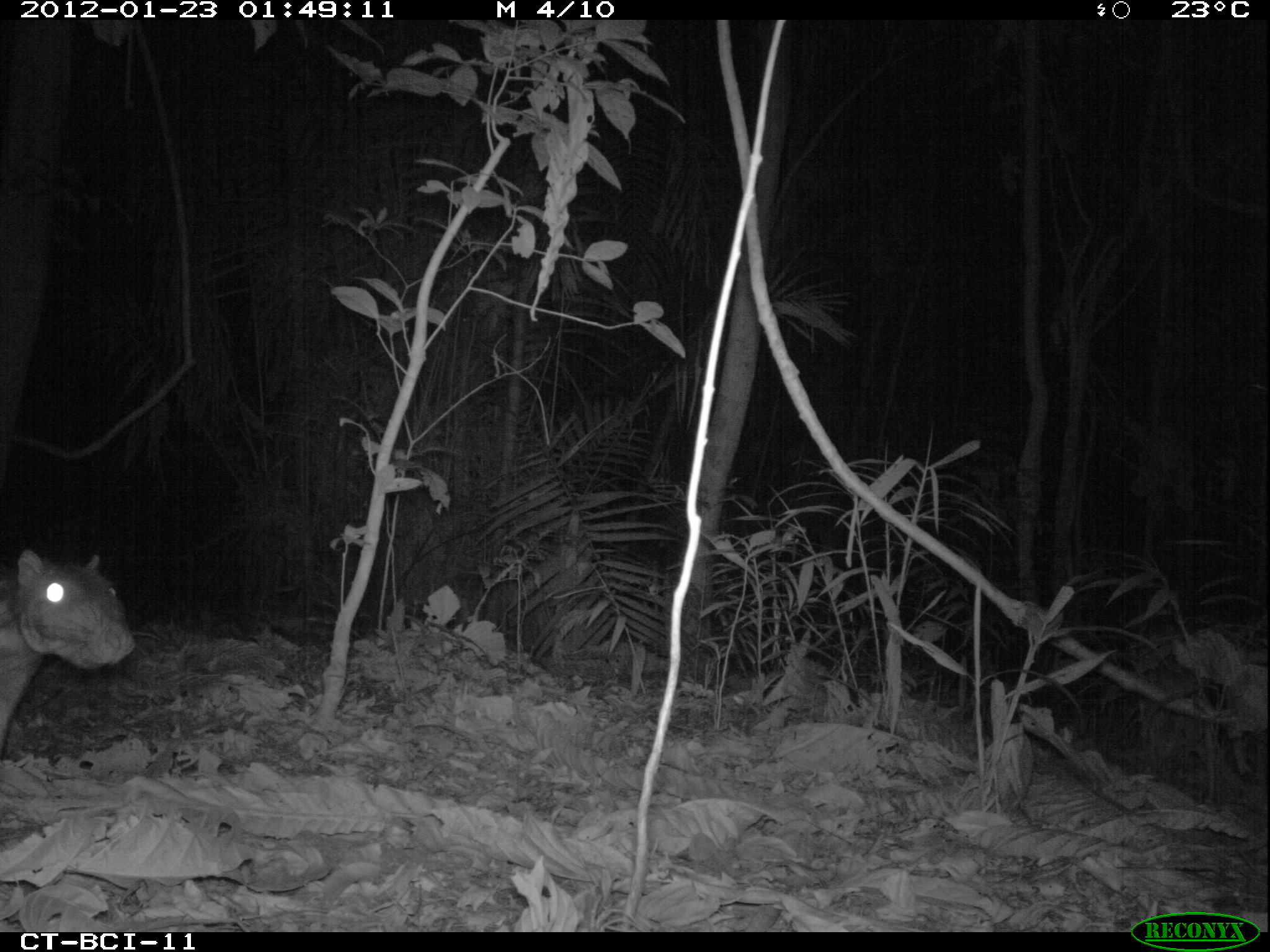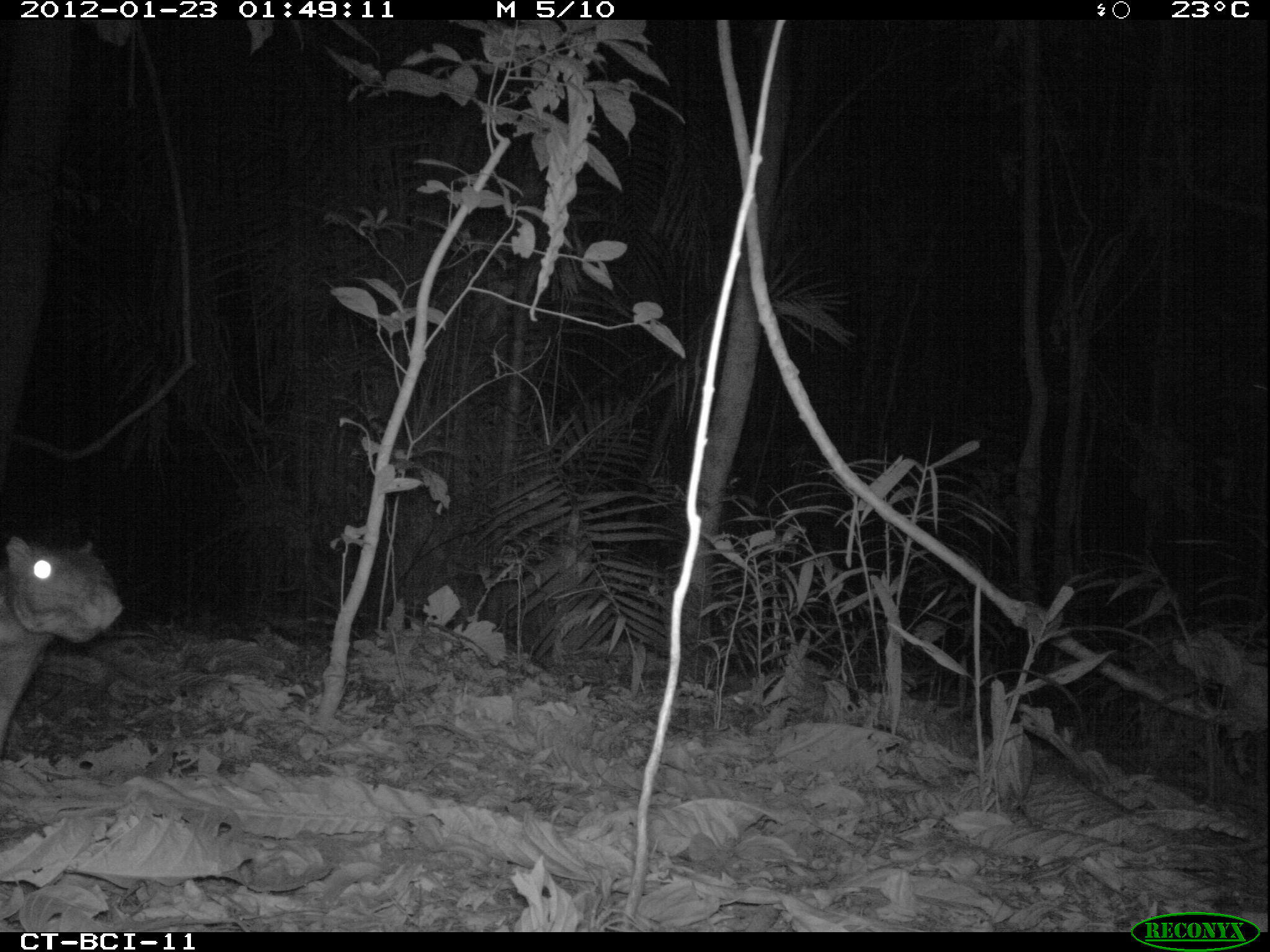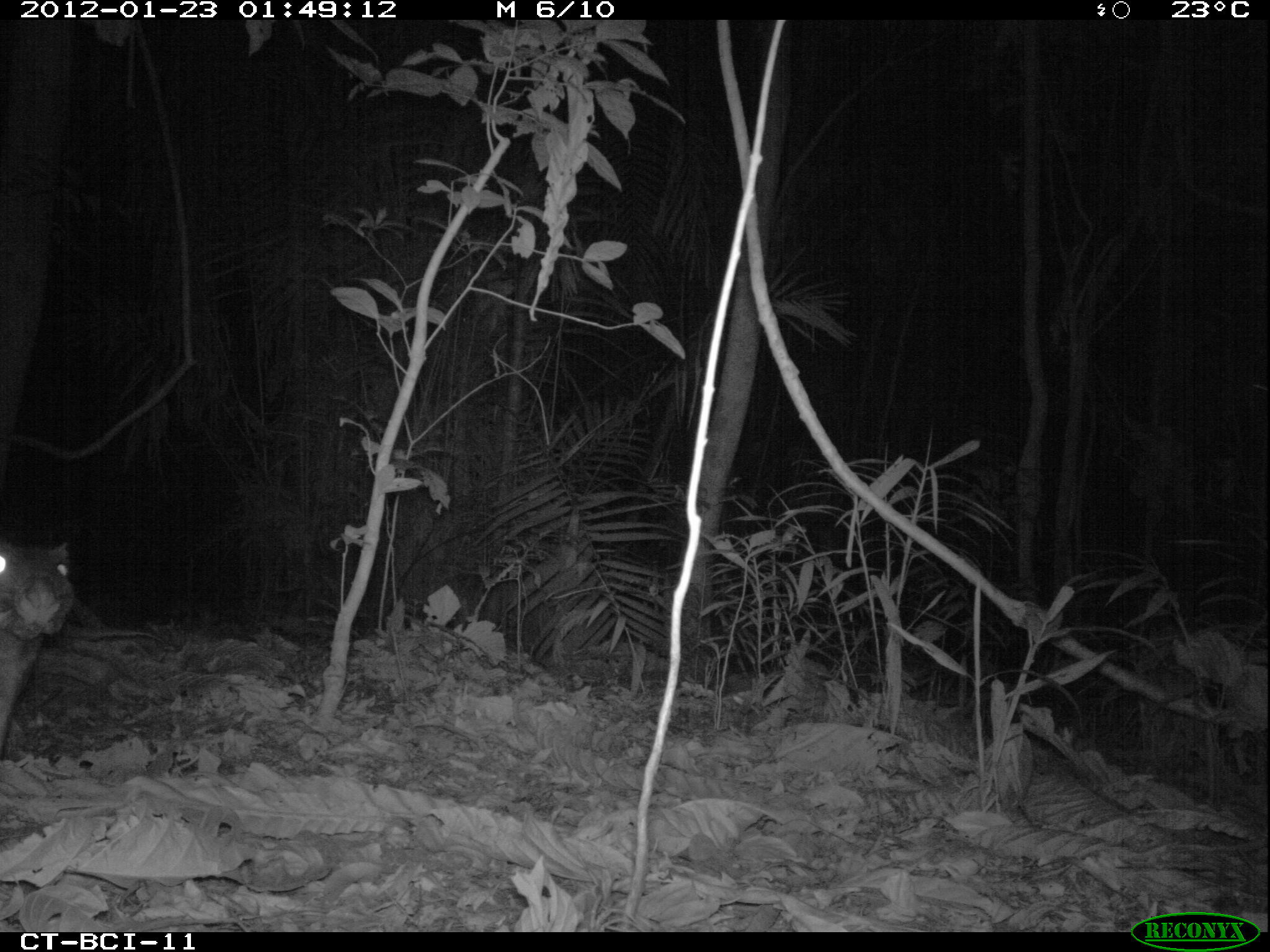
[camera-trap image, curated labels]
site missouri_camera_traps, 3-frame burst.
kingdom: Animalia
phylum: Chordata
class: Mammalia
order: Rodentia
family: Cuniculidae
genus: Cuniculus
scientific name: Cuniculus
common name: paca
Paca (Cuniculus). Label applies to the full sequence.